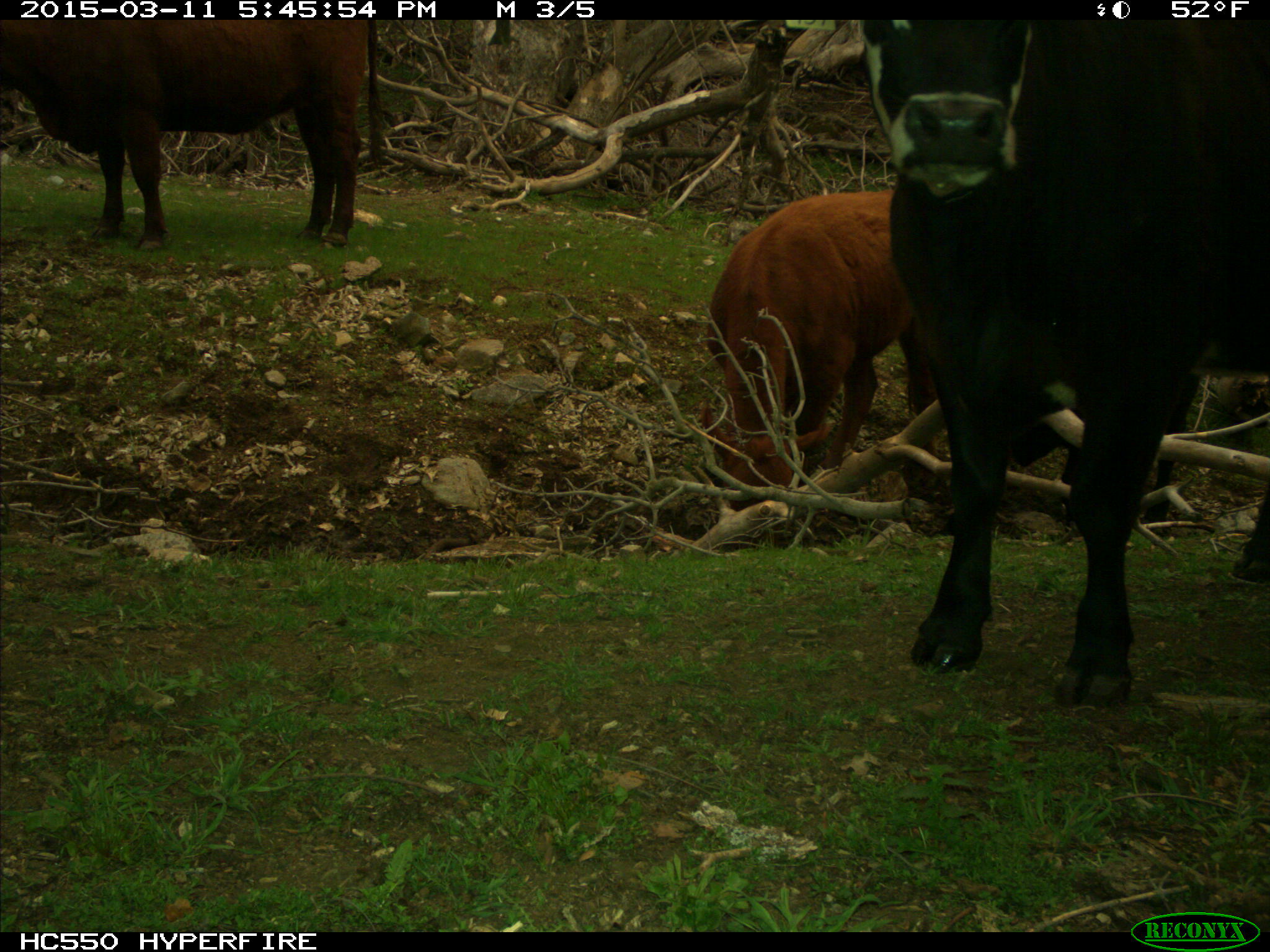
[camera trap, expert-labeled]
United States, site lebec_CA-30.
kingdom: Animalia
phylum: Chordata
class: Mammalia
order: Artiodactyla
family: Bovidae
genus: Bos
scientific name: Bos taurus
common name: domestic cow